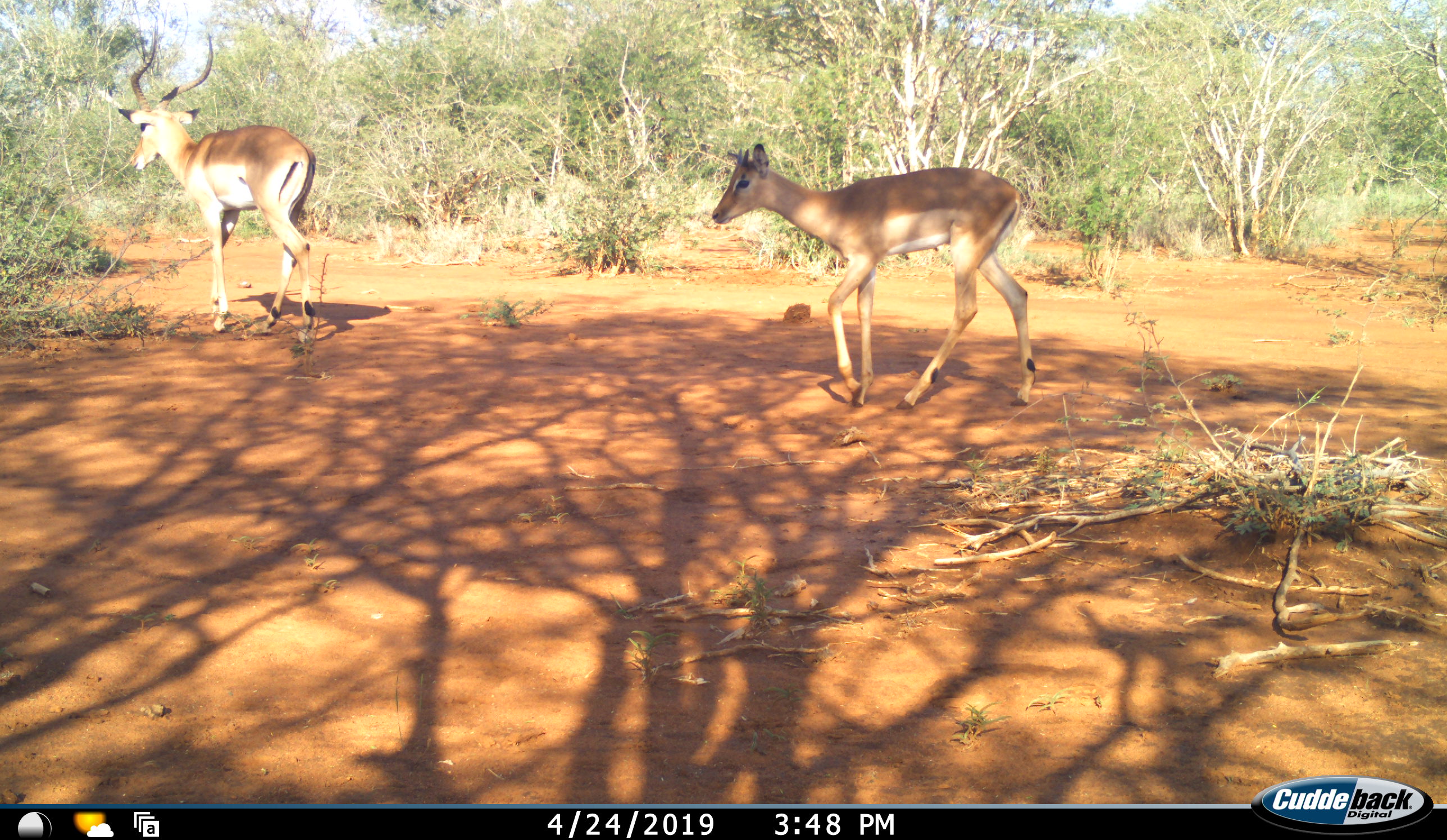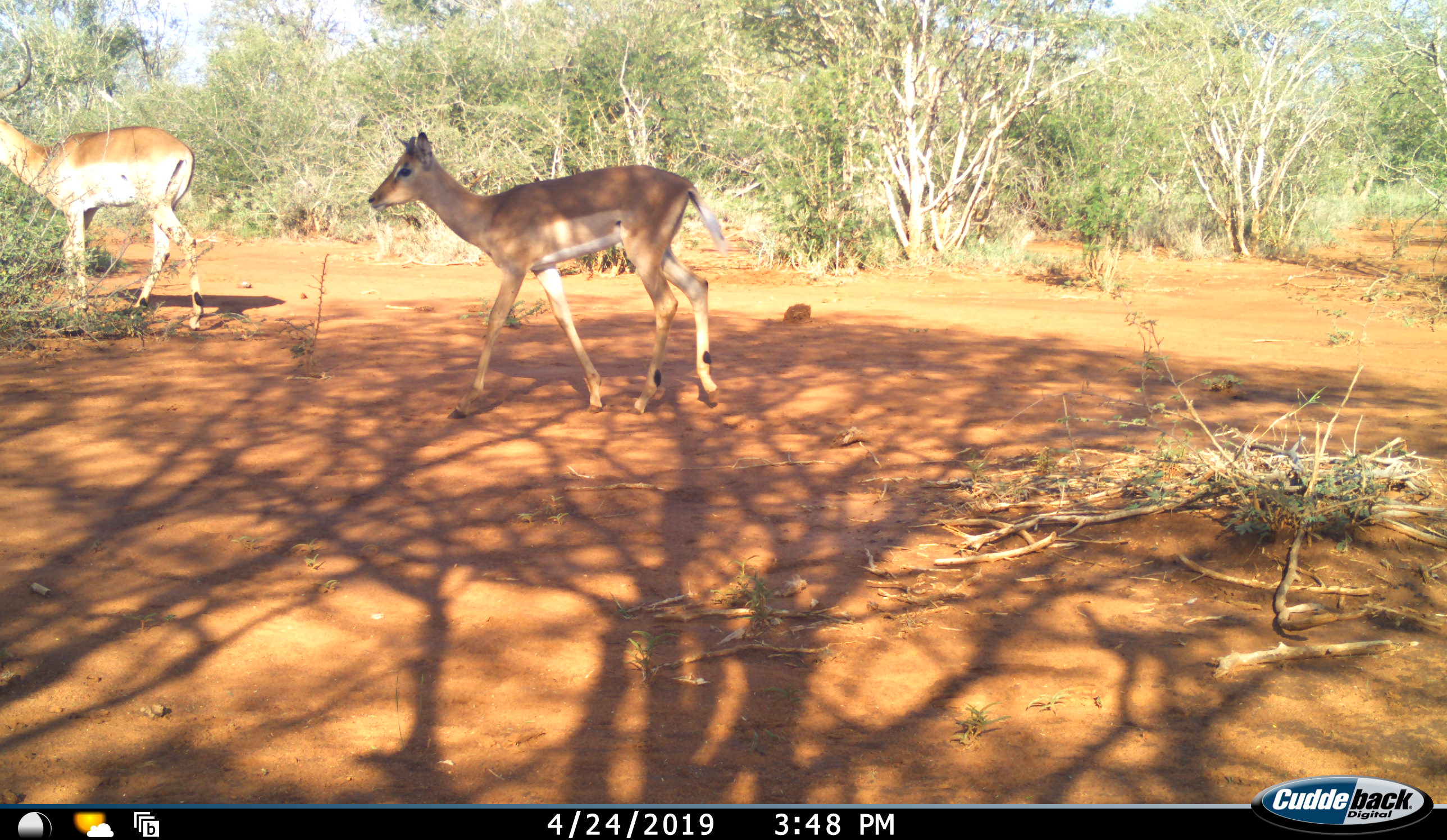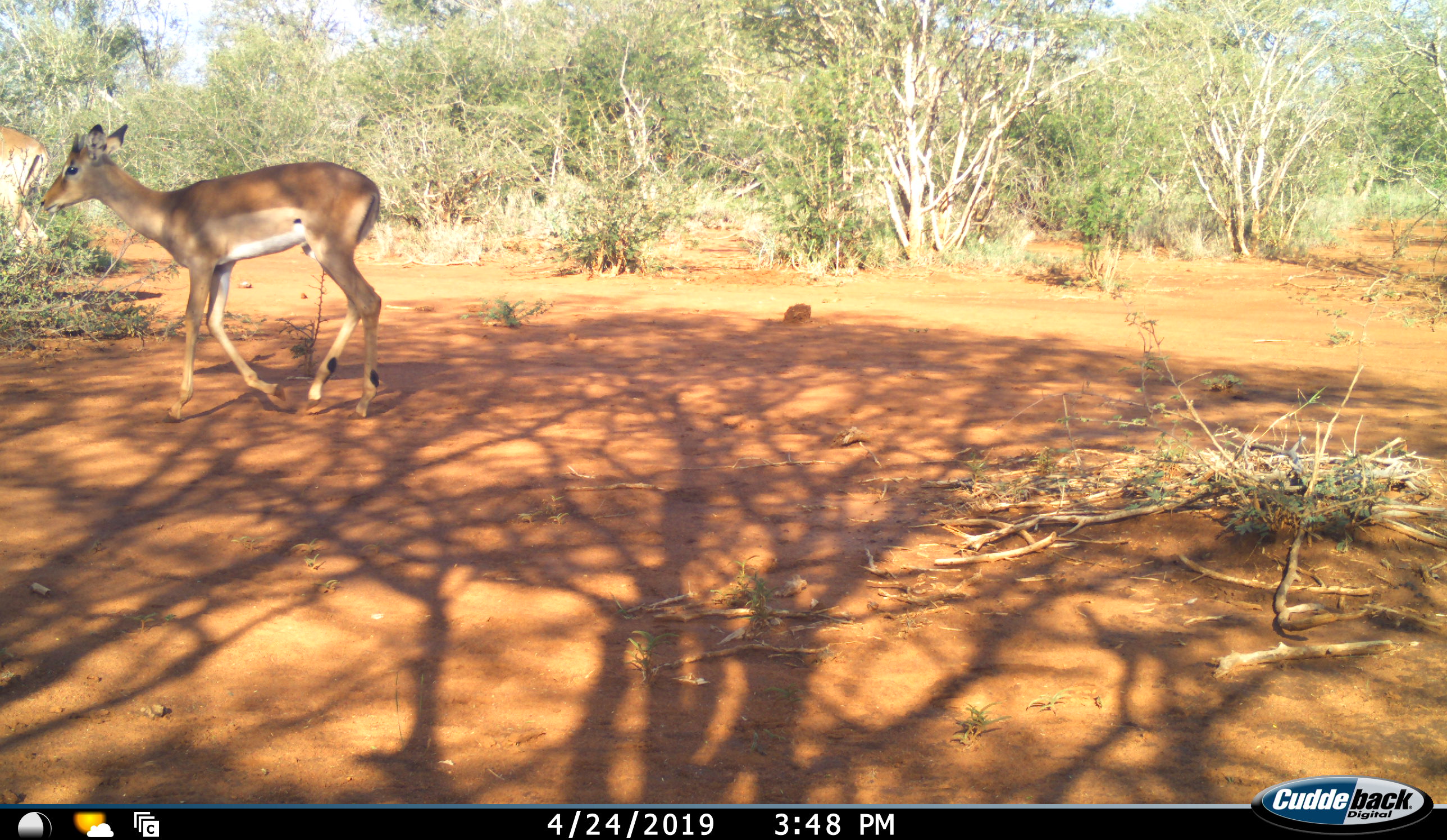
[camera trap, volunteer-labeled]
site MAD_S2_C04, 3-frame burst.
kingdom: Animalia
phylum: Chordata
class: Mammalia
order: Artiodactyla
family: Bovidae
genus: Aepyceros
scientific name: Aepyceros melampus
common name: impala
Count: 2.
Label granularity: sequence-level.